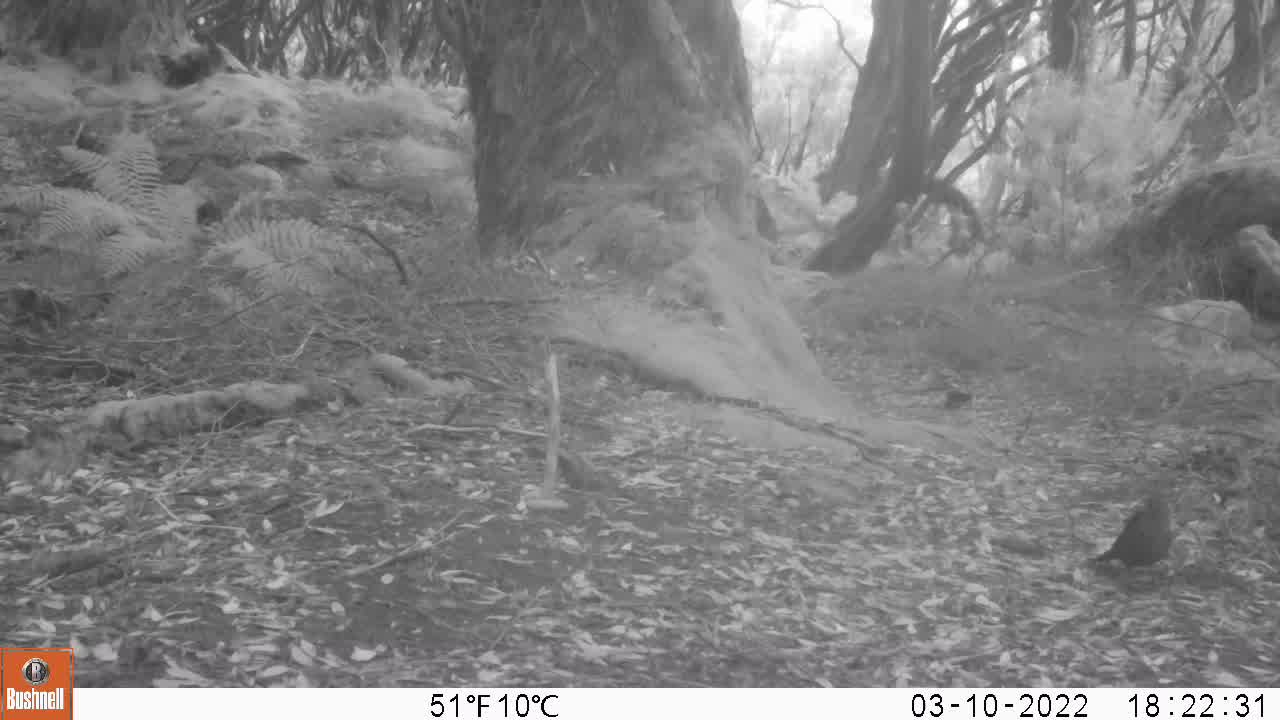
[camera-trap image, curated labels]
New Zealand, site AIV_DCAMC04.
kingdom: Animalia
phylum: Chordata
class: Aves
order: Passeriformes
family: Turdidae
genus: Turdus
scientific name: Turdus merula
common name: eurasian blackbird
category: blackbird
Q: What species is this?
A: Blackbird (eurasian blackbird) (Turdus merula).